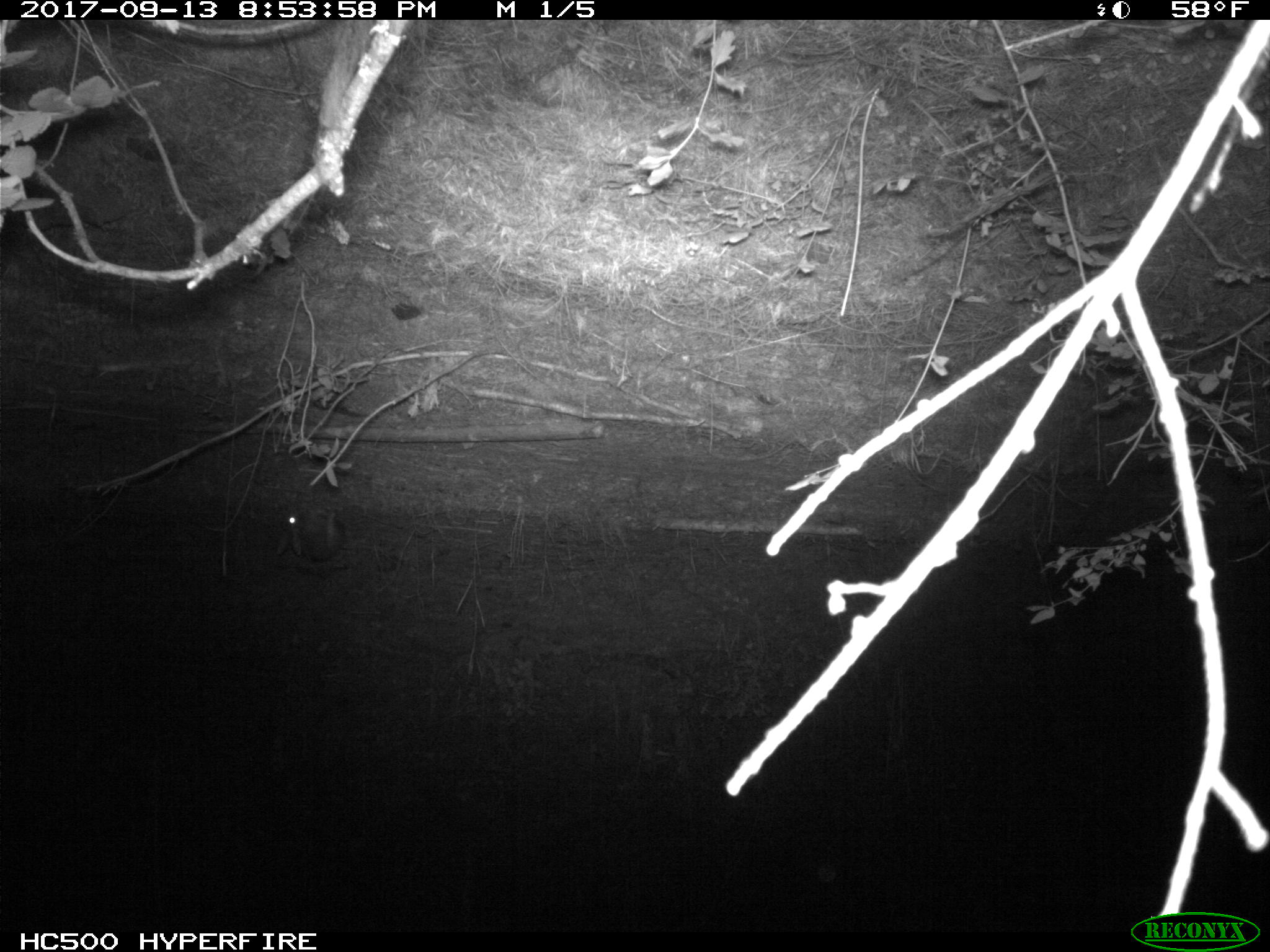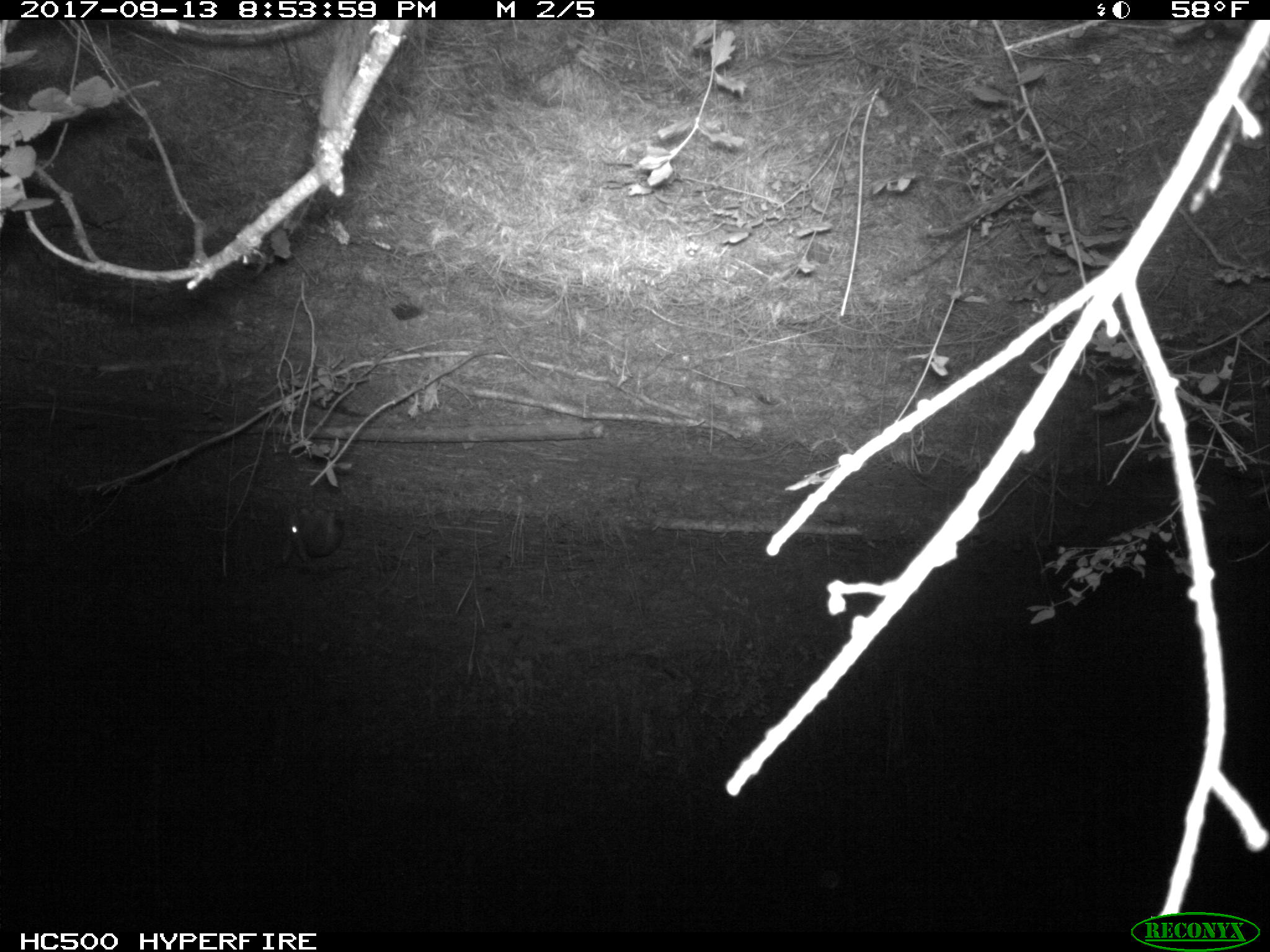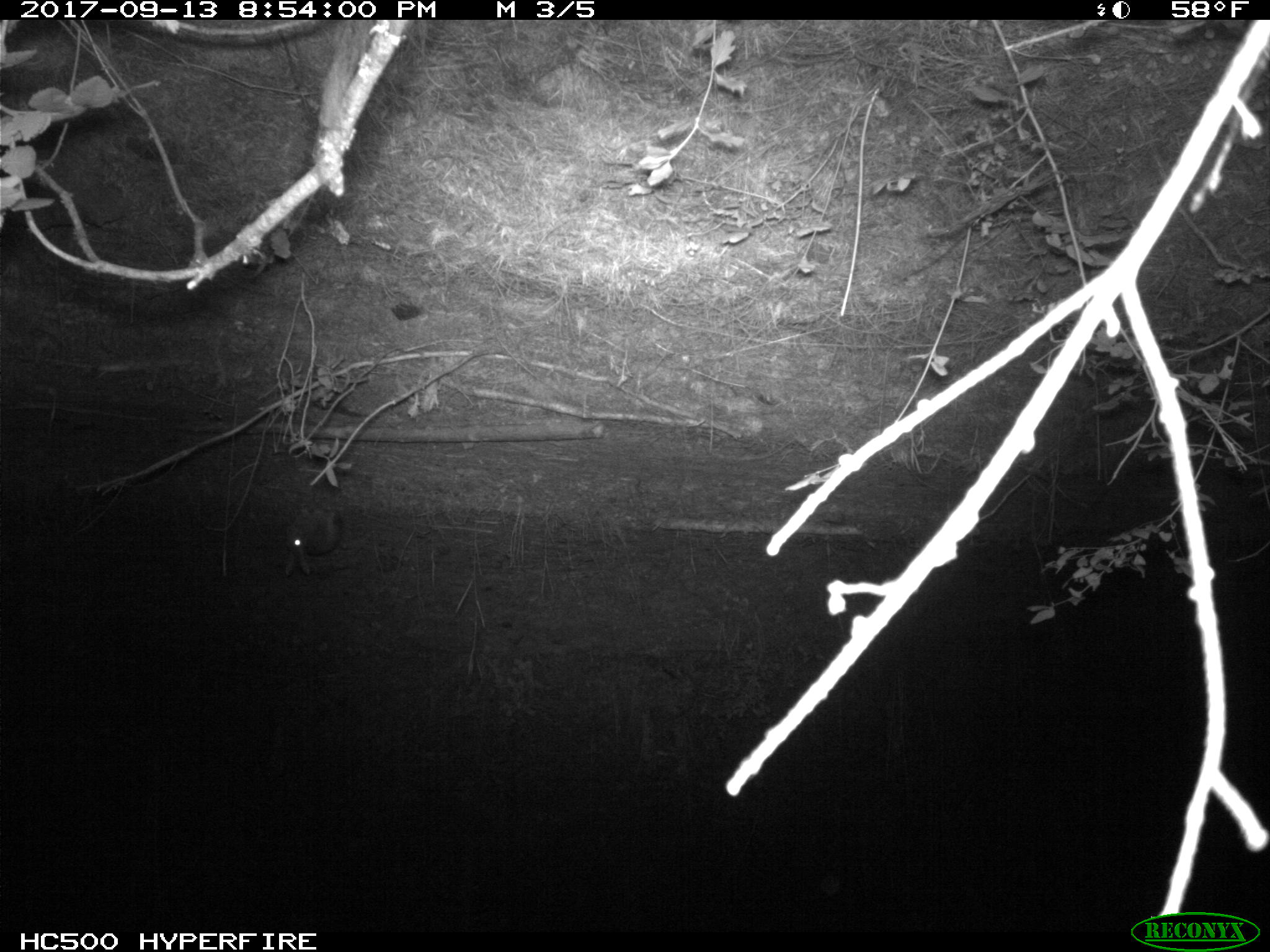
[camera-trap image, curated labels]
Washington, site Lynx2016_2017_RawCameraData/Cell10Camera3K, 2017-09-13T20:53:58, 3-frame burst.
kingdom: Animalia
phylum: Chordata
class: Mammalia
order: Lagomorpha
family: Leporidae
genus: Lepus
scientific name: Lepus americanus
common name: snowshoe hare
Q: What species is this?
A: Lepus americanus (snowshoe hare).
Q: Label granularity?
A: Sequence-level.